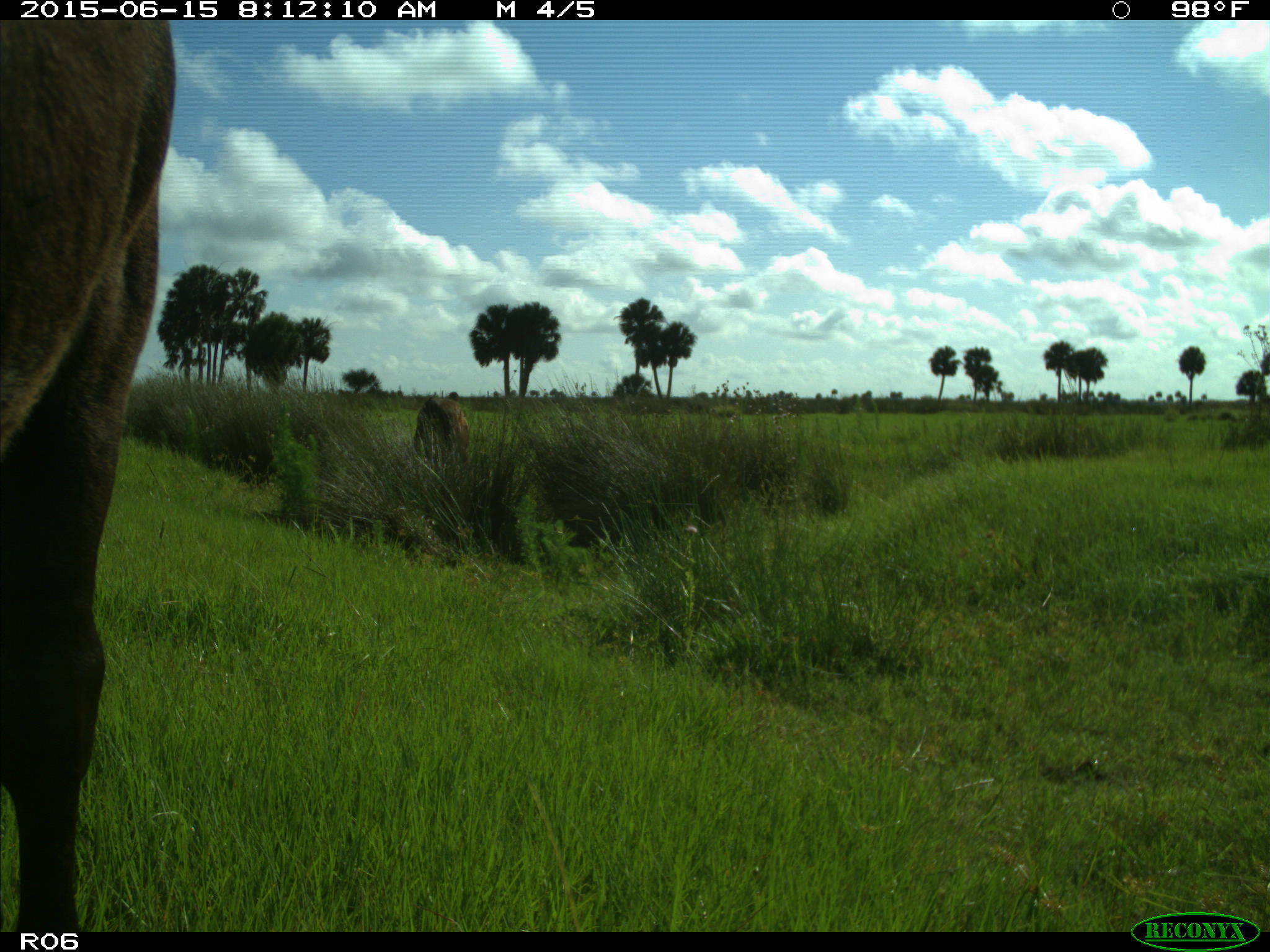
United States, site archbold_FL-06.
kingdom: Animalia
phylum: Chordata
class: Mammalia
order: Artiodactyla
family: Bovidae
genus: Bos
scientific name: Bos taurus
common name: domestic cow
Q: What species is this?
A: Bos taurus (domestic cow).